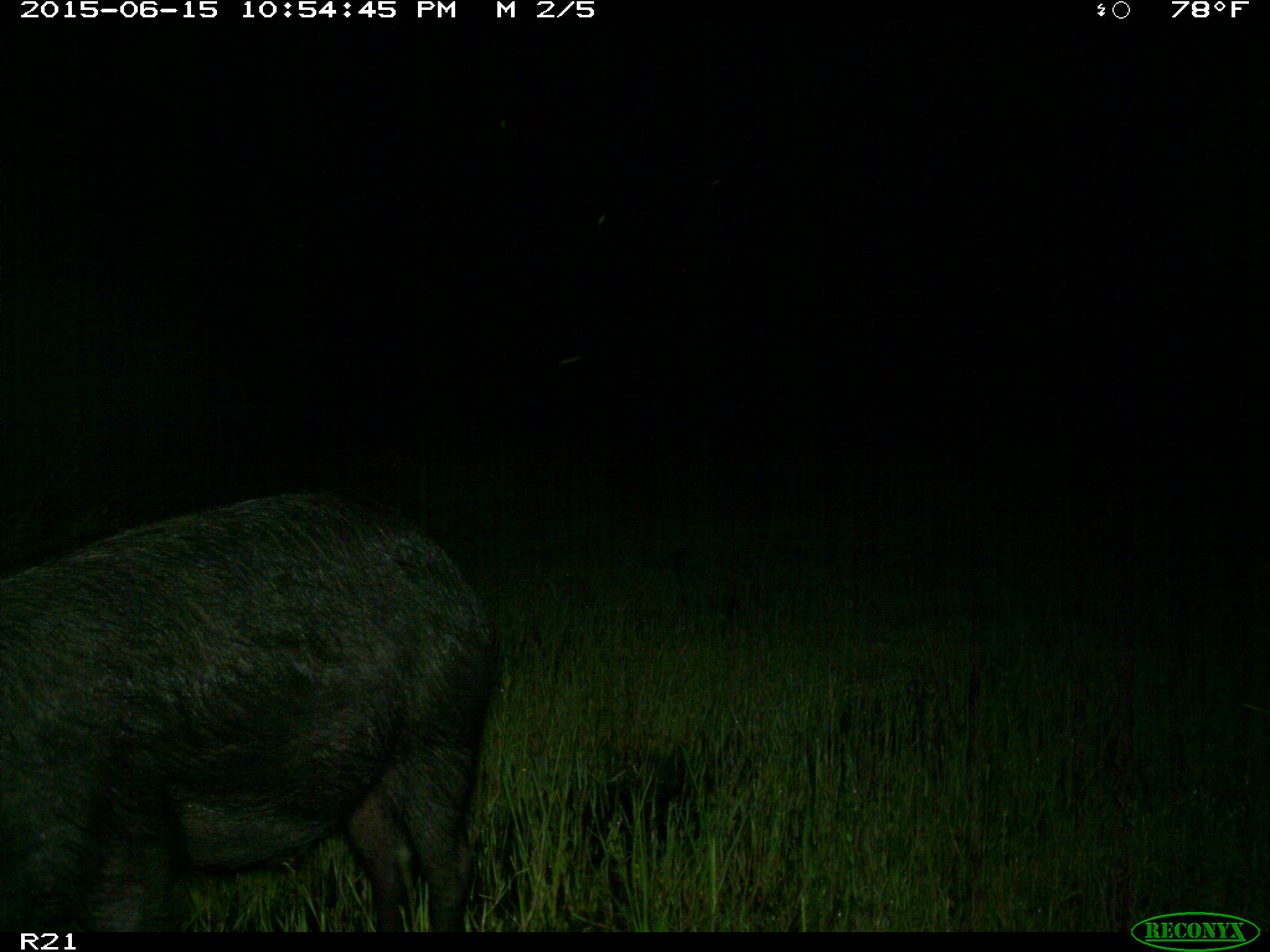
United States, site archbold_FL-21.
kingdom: Animalia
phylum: Chordata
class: Mammalia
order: Artiodactyla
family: Suidae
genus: Sus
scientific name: Sus scrofa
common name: wild boar